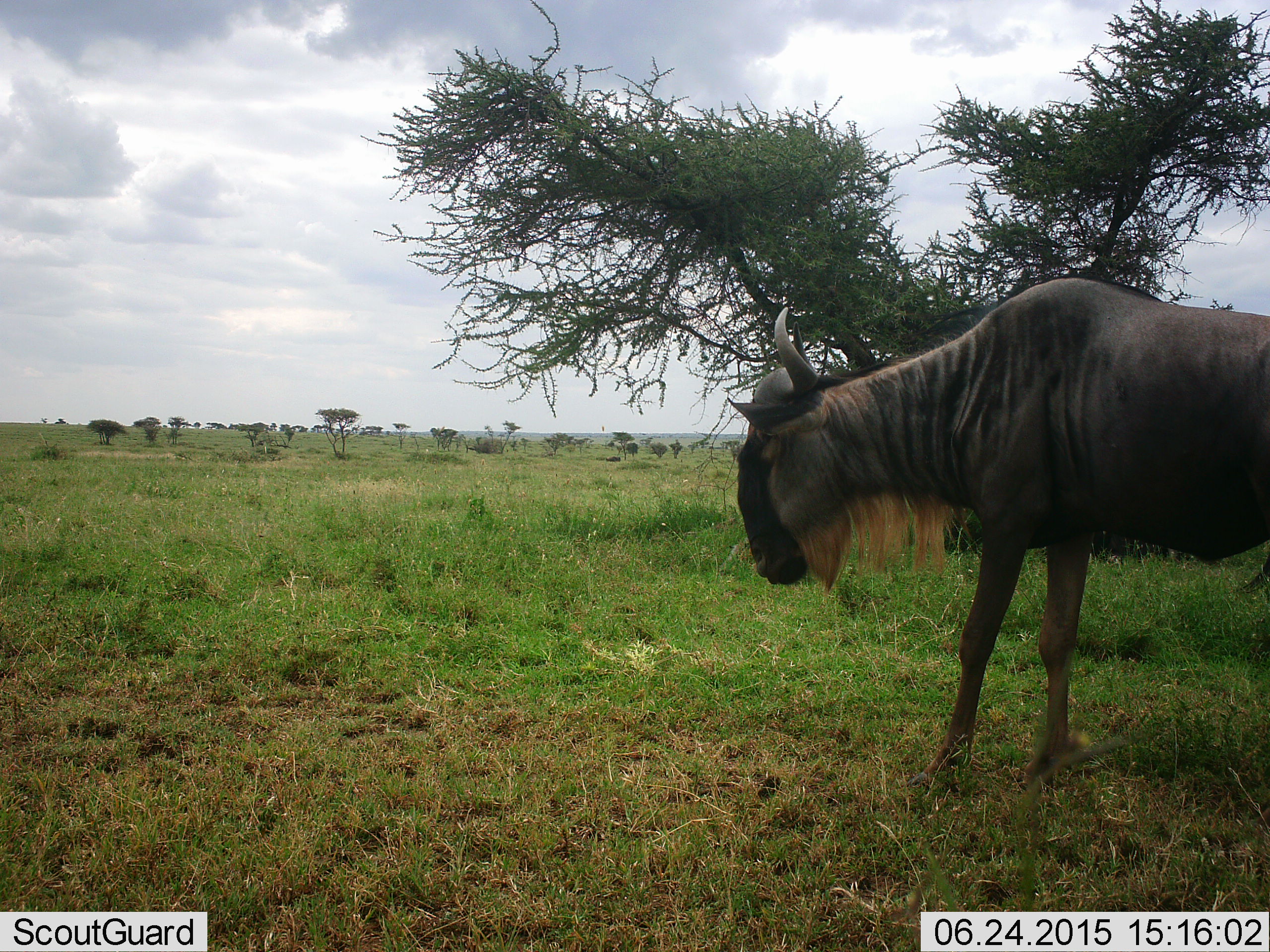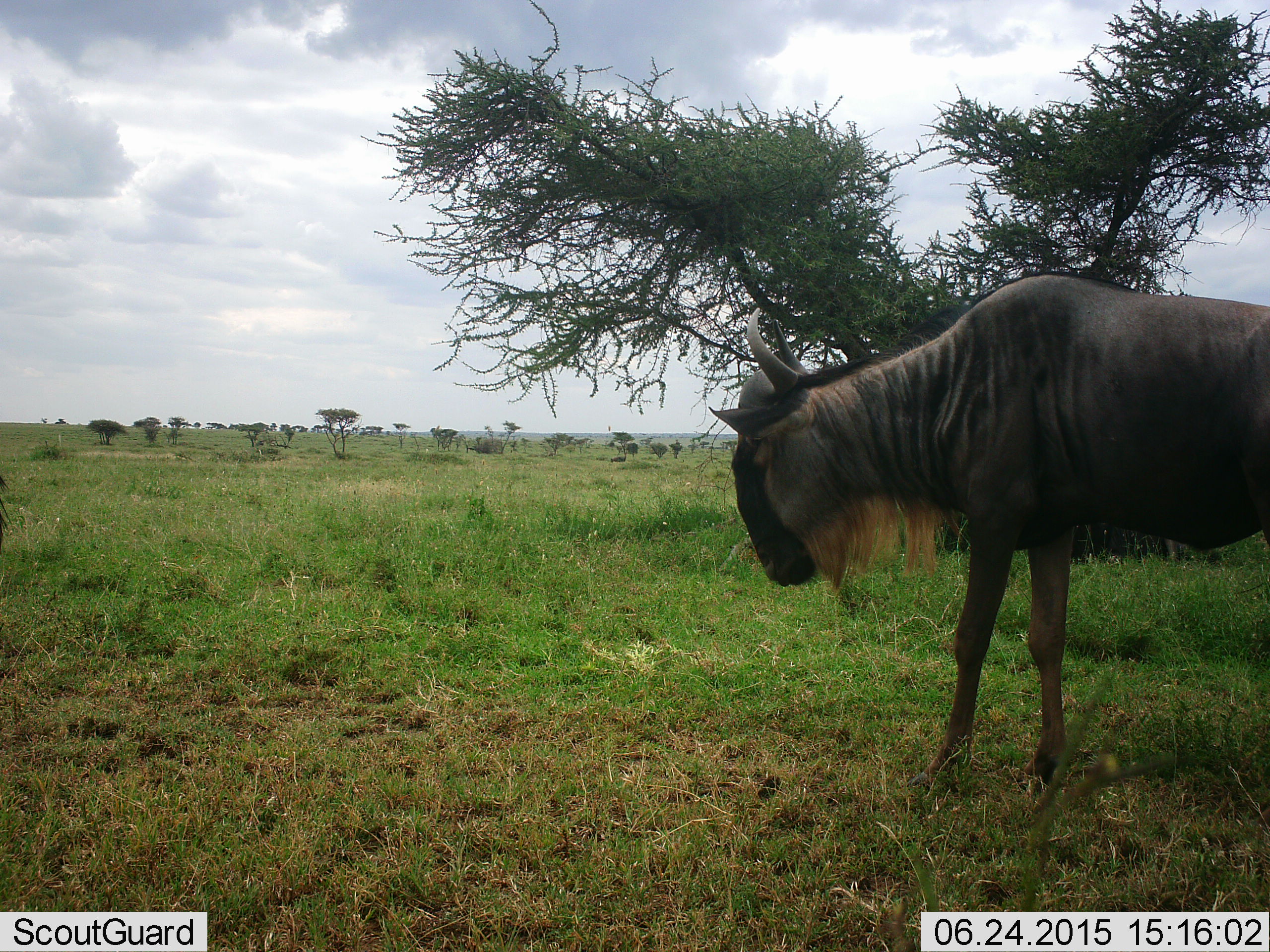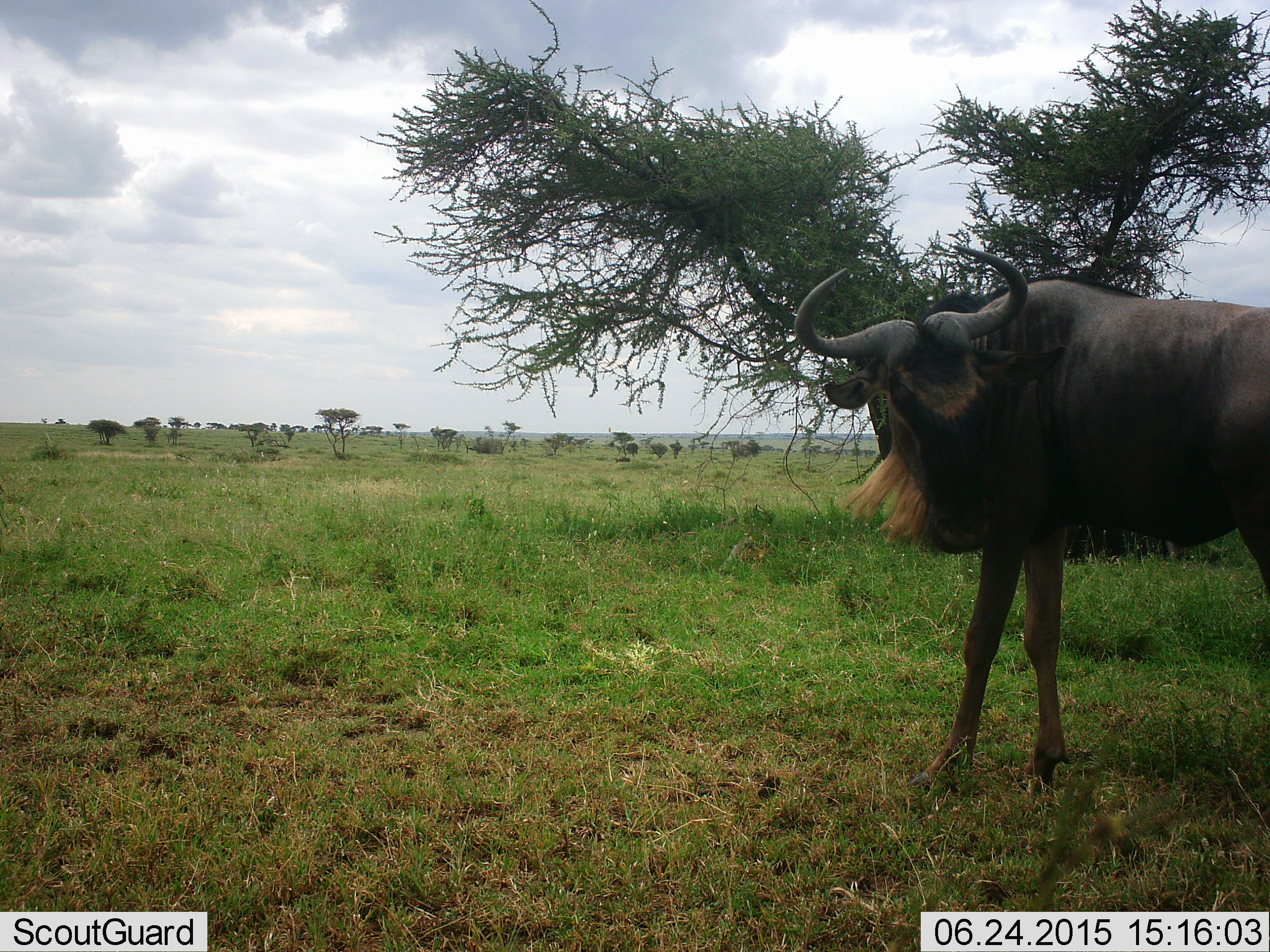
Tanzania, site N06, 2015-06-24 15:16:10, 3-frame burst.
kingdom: Animalia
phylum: Chordata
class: Mammalia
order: Artiodactyla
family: Bovidae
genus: Connochaetes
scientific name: Connochaetes taurinus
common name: blue wildebeest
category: wildebeest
Wildebeest (blue wildebeest) (Connochaetes taurinus), count 1. Behavior (volunteer vote fractions): standing 100%, resting 0%, moving 0%, interacting 0%. Young present (vote fraction): 0%. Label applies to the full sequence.